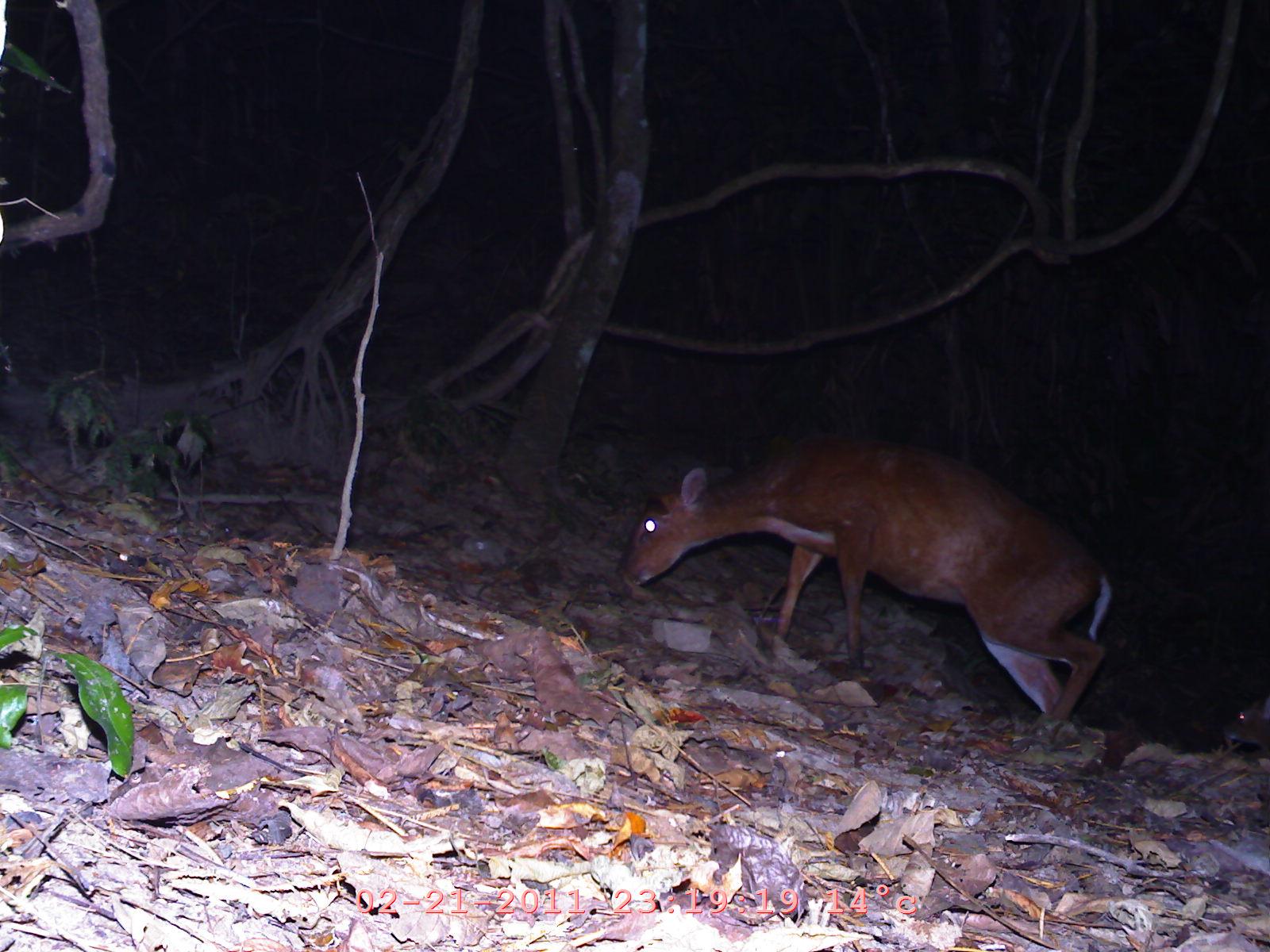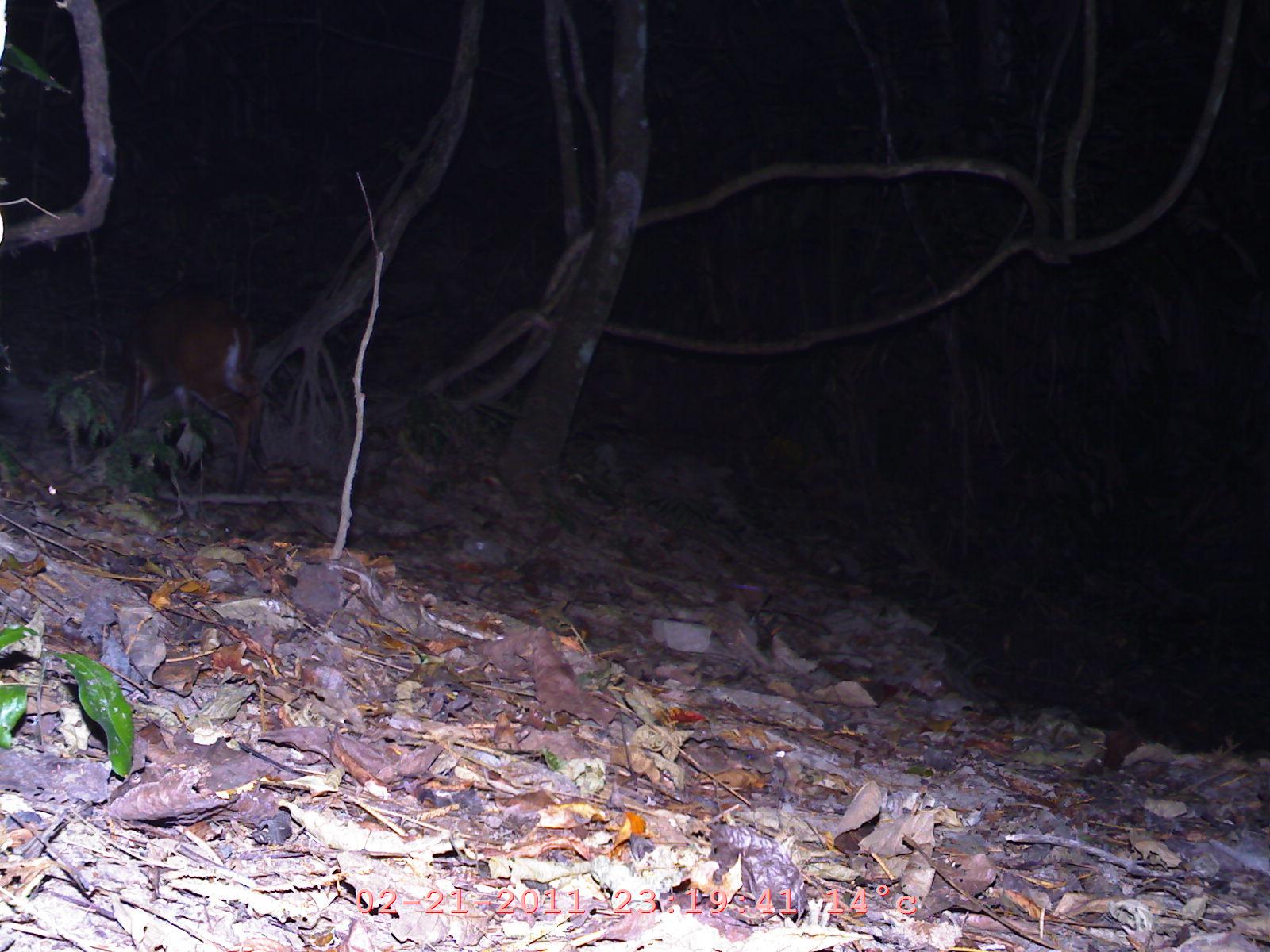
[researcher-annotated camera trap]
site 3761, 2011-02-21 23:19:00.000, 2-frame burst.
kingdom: Animalia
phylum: Chordata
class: Mammalia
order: Artiodactyla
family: Cervidae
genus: Muntiacus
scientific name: Muntiacus muntjak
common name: southern red muntjac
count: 1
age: adult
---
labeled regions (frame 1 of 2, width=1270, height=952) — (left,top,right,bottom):
muntiacus muntjak: (619,426,1111,742); (1223,690,1269,758)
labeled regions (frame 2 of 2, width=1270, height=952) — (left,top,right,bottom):
muntiacus muntjak: (113,285,270,494)